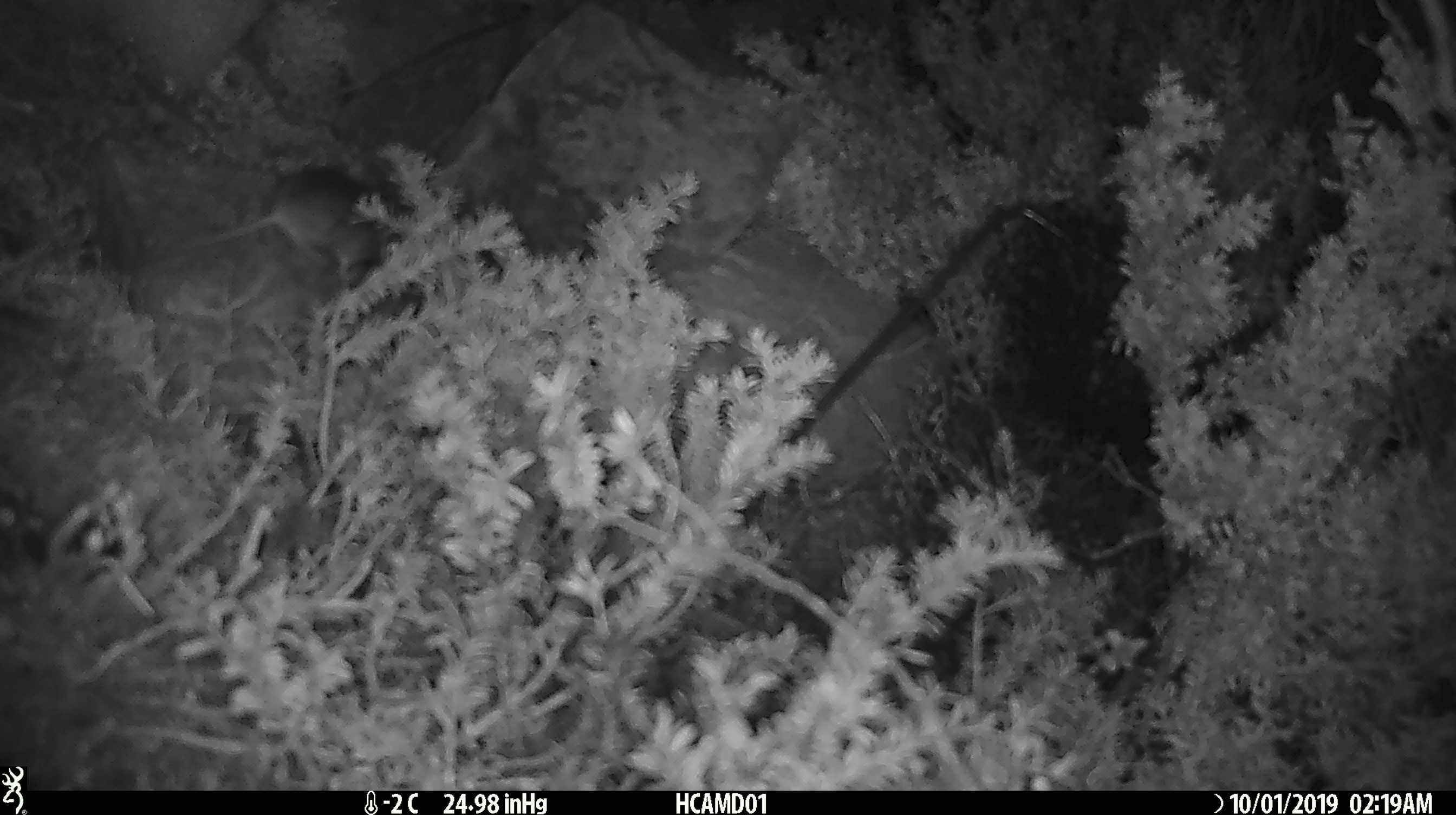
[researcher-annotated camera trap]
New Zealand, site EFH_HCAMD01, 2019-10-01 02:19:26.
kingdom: Animalia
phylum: Chordata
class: Mammalia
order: Rodentia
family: Muridae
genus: Mus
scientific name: Mus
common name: mouse